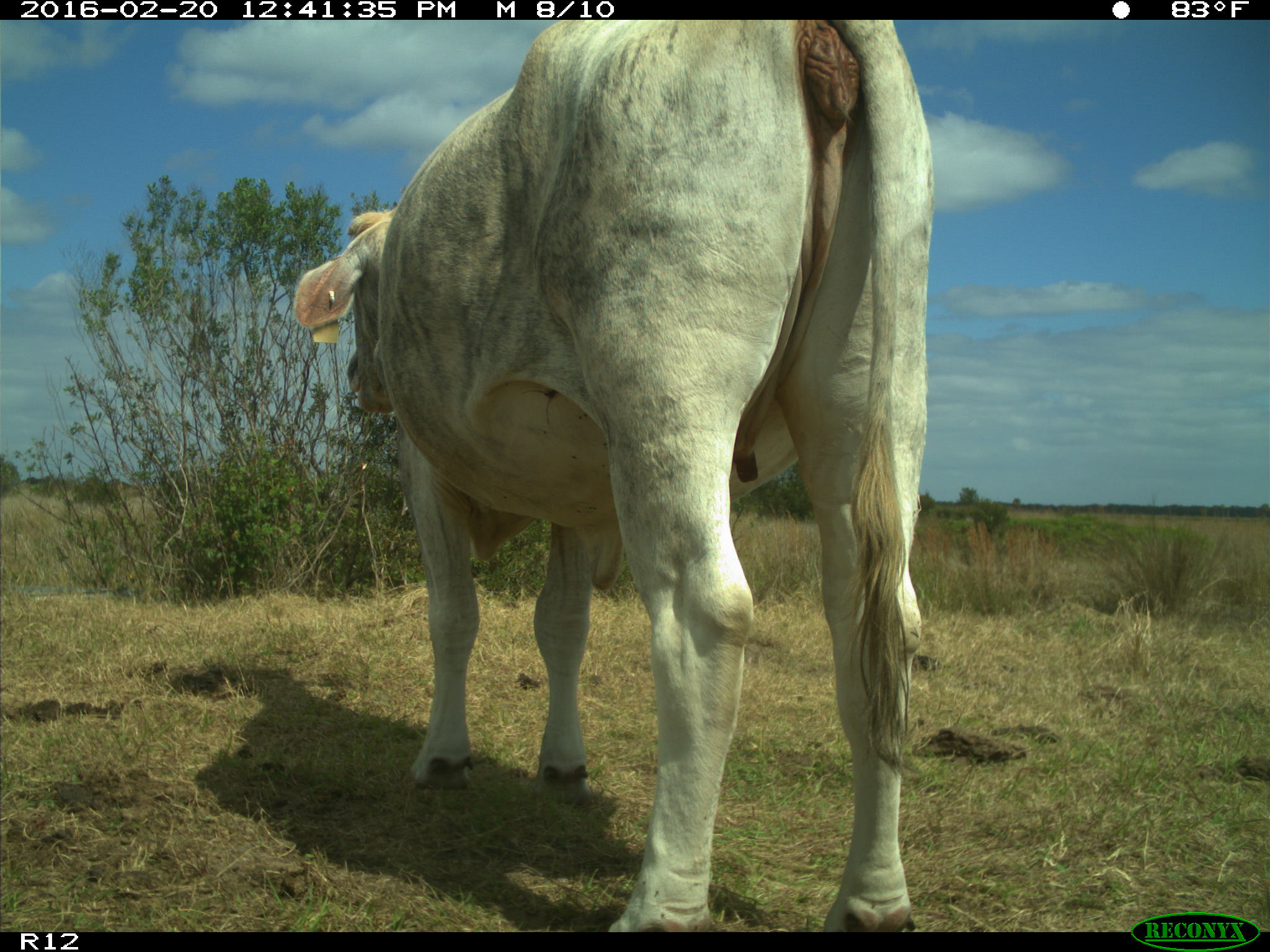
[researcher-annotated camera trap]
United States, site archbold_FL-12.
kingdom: Animalia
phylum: Chordata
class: Mammalia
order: Artiodactyla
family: Bovidae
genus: Bos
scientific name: Bos taurus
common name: domestic cow